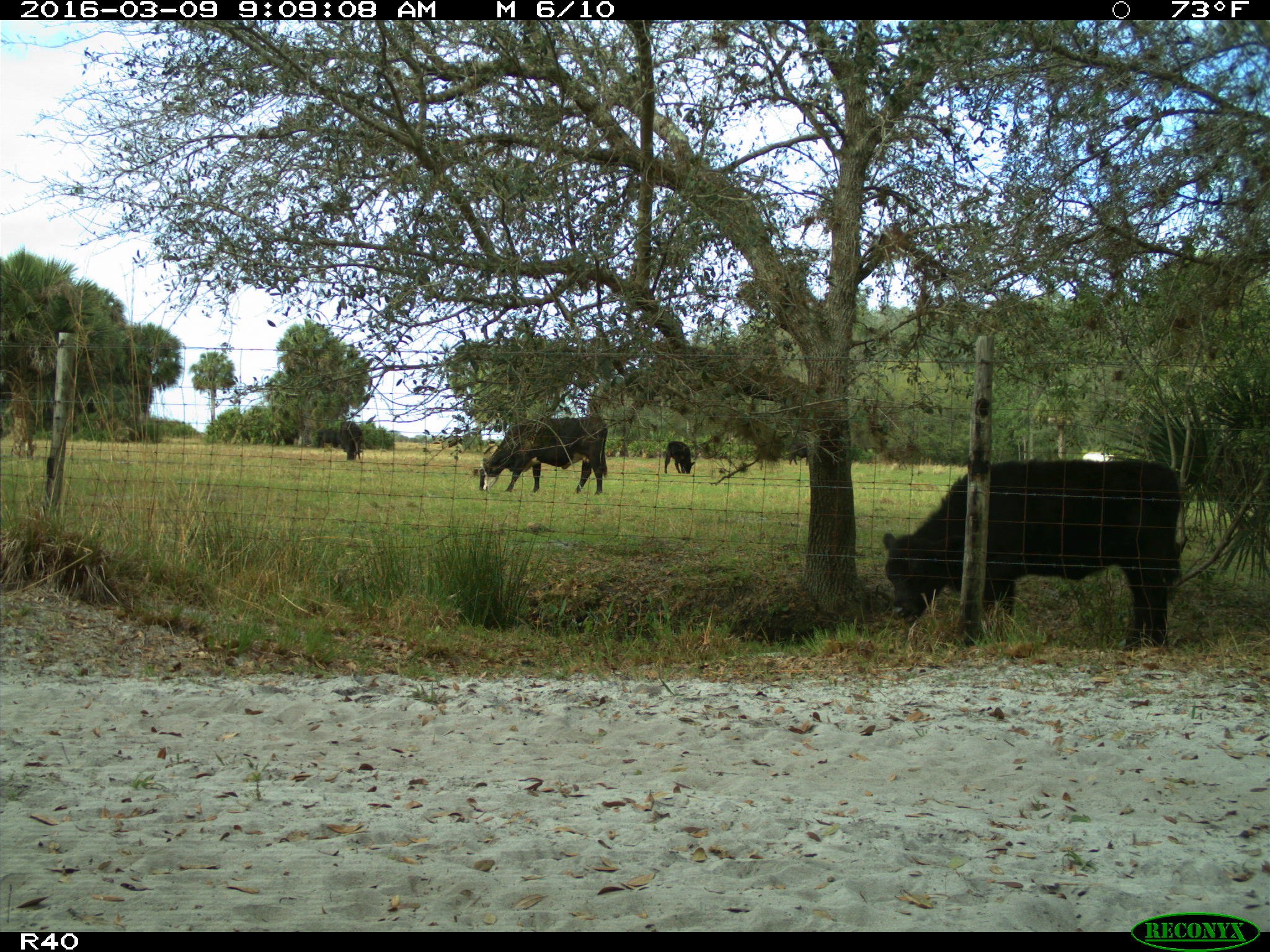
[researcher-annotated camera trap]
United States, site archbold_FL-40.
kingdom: Animalia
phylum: Chordata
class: Mammalia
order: Artiodactyla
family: Bovidae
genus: Bos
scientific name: Bos taurus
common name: domestic cow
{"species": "Bos taurus (domestic cow)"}